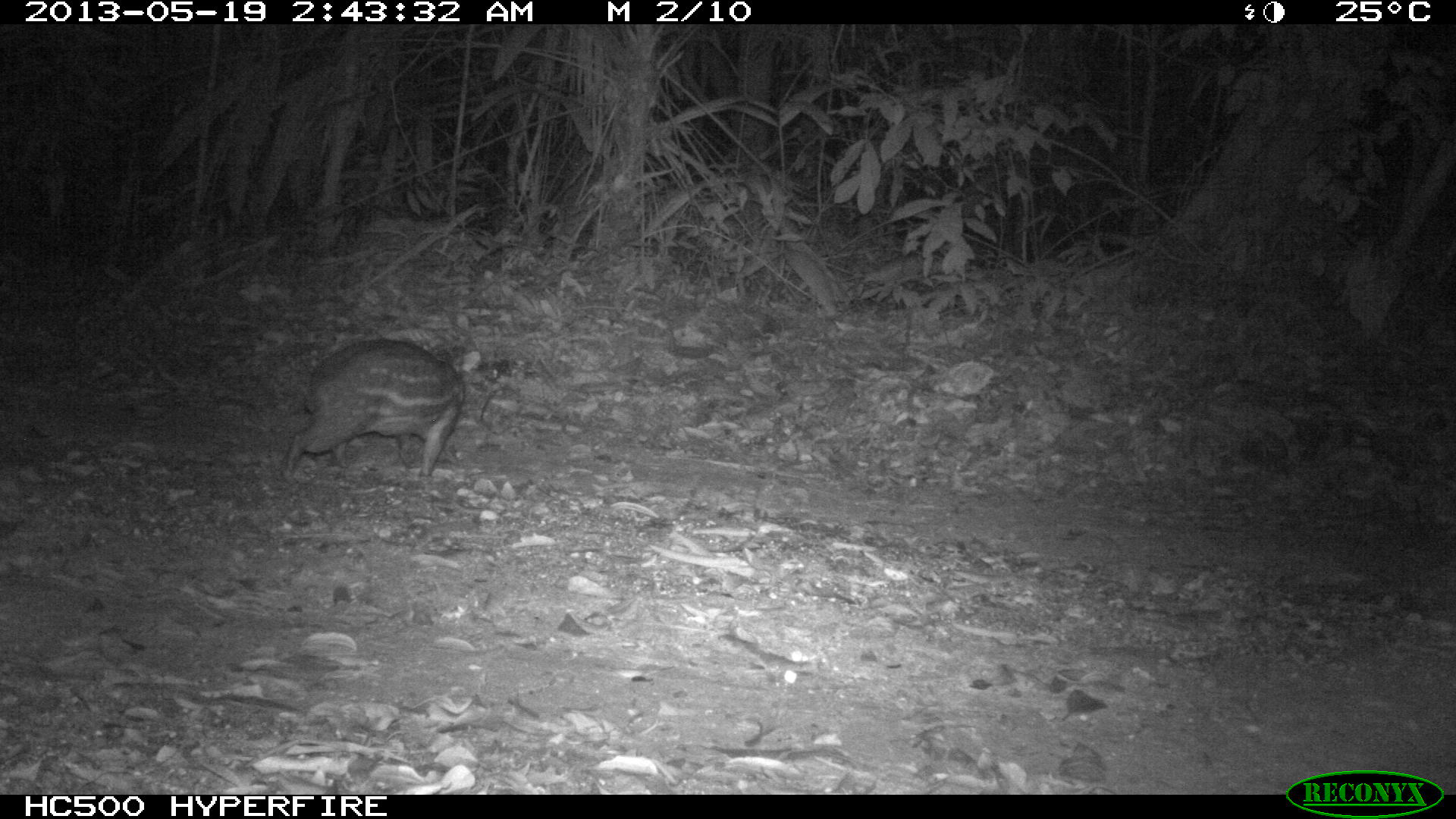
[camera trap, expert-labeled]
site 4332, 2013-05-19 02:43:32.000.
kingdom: Animalia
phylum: Chordata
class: Mammalia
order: Rodentia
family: Cuniculidae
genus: Cuniculus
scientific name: Cuniculus paca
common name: lowland paca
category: agouti paca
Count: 1.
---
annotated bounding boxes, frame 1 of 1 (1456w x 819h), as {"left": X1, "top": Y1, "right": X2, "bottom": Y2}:
agouti paca: {"left": 283, "top": 339, "right": 464, "bottom": 484}